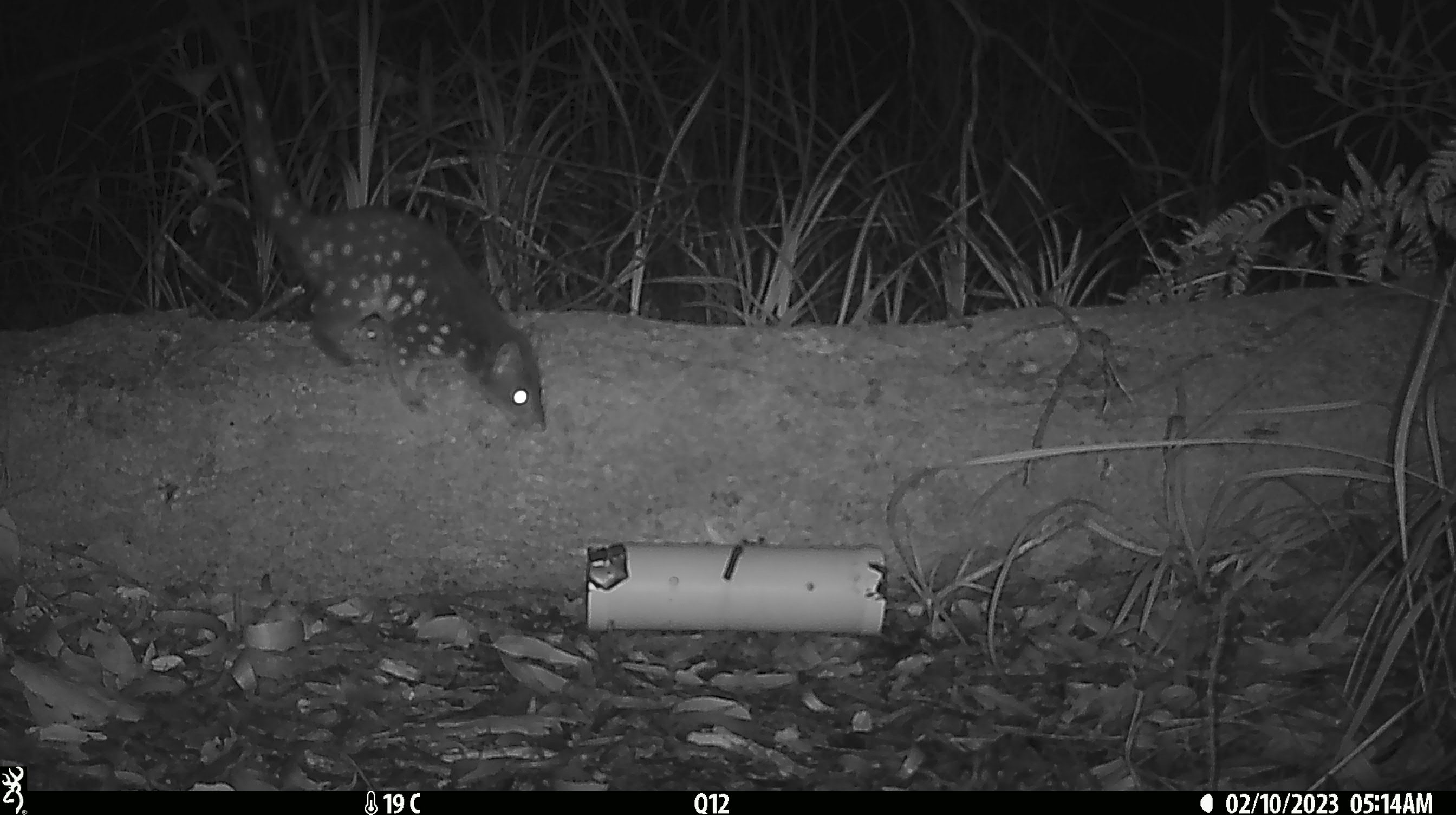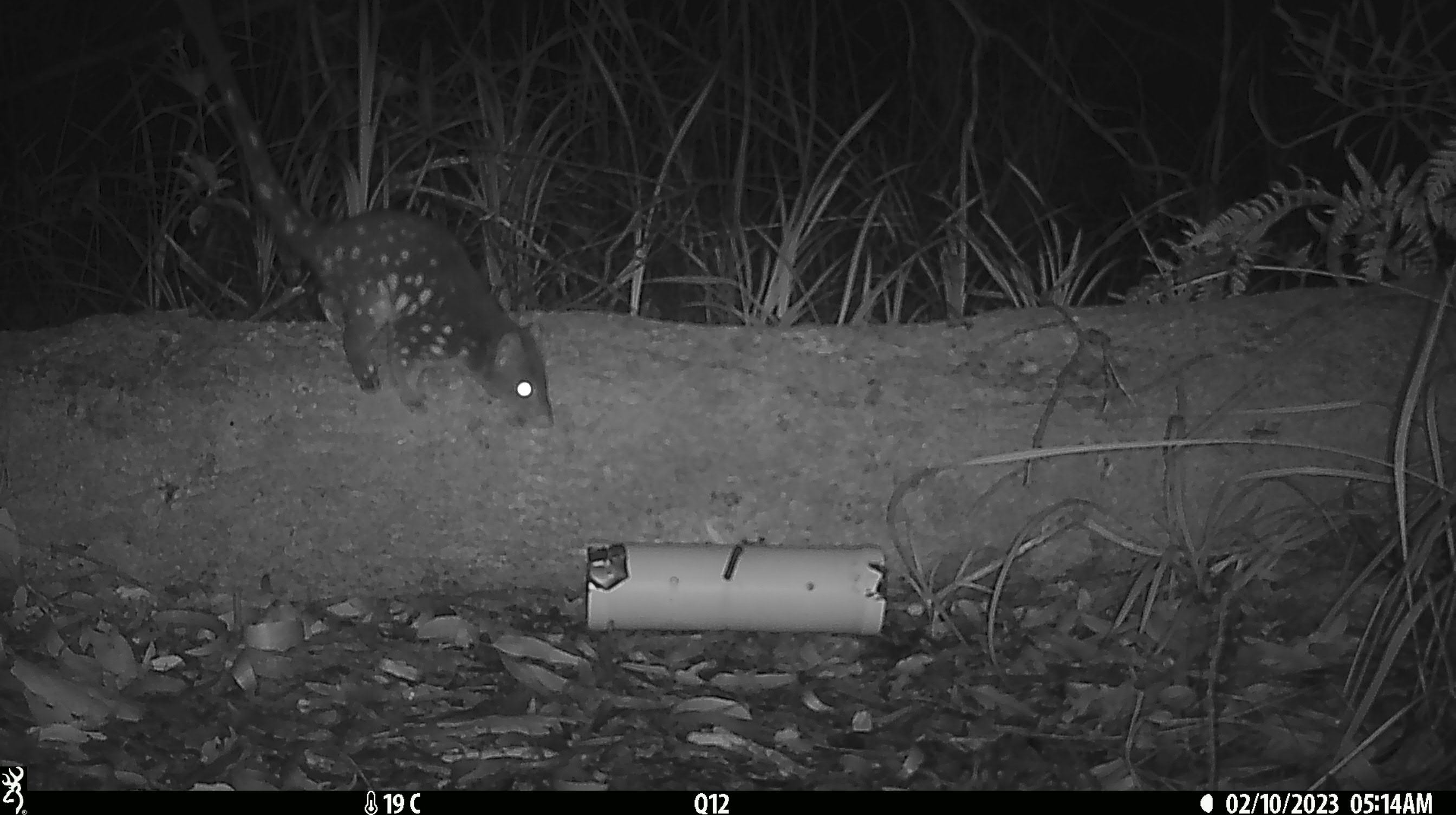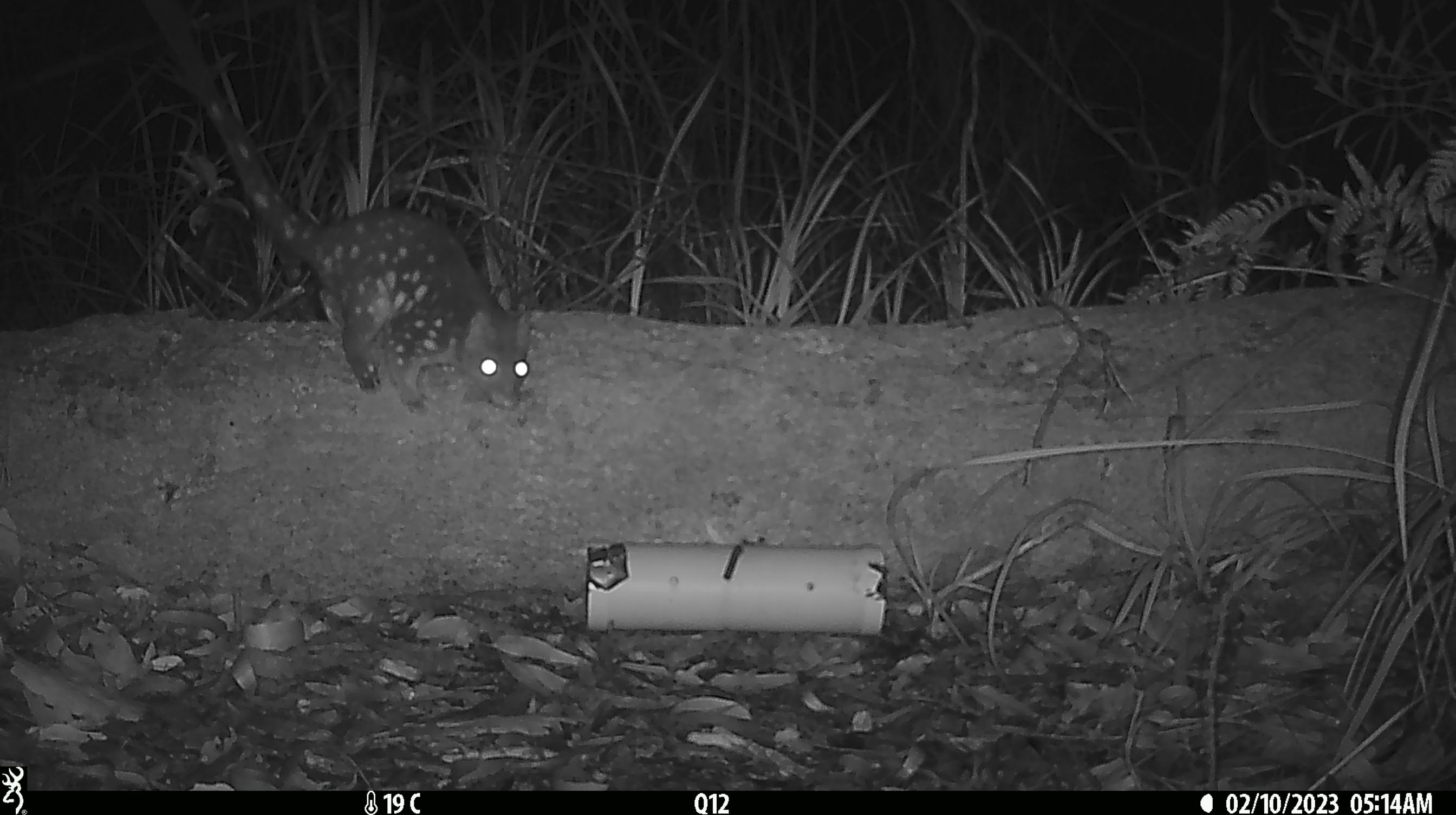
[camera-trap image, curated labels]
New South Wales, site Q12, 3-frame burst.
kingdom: Animalia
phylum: Chordata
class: Mammalia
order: Dasyuromorphia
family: Dasyuridae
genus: Dasyurus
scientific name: Dasyurus maculatus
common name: spotted-tailed quoll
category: quoll